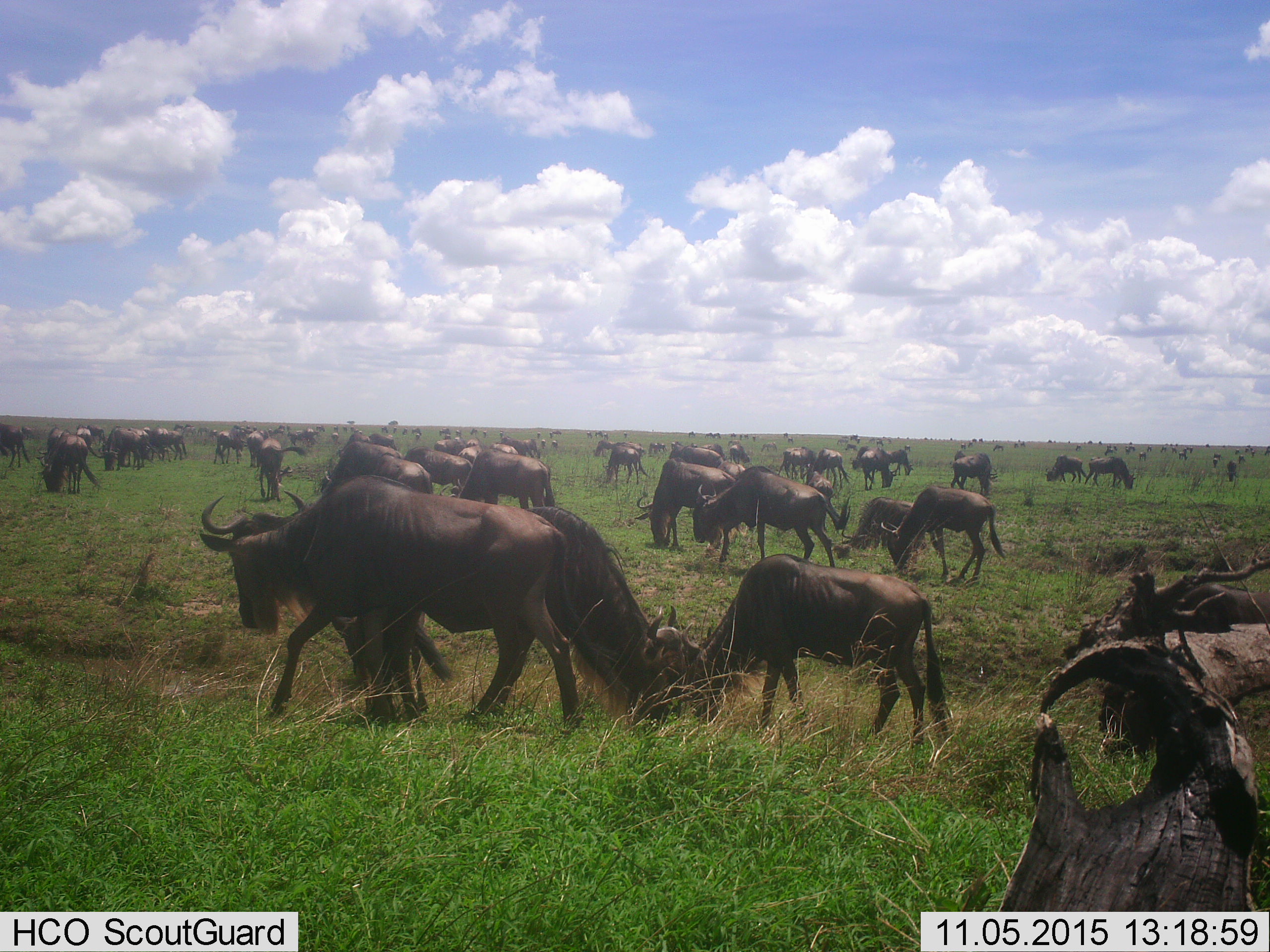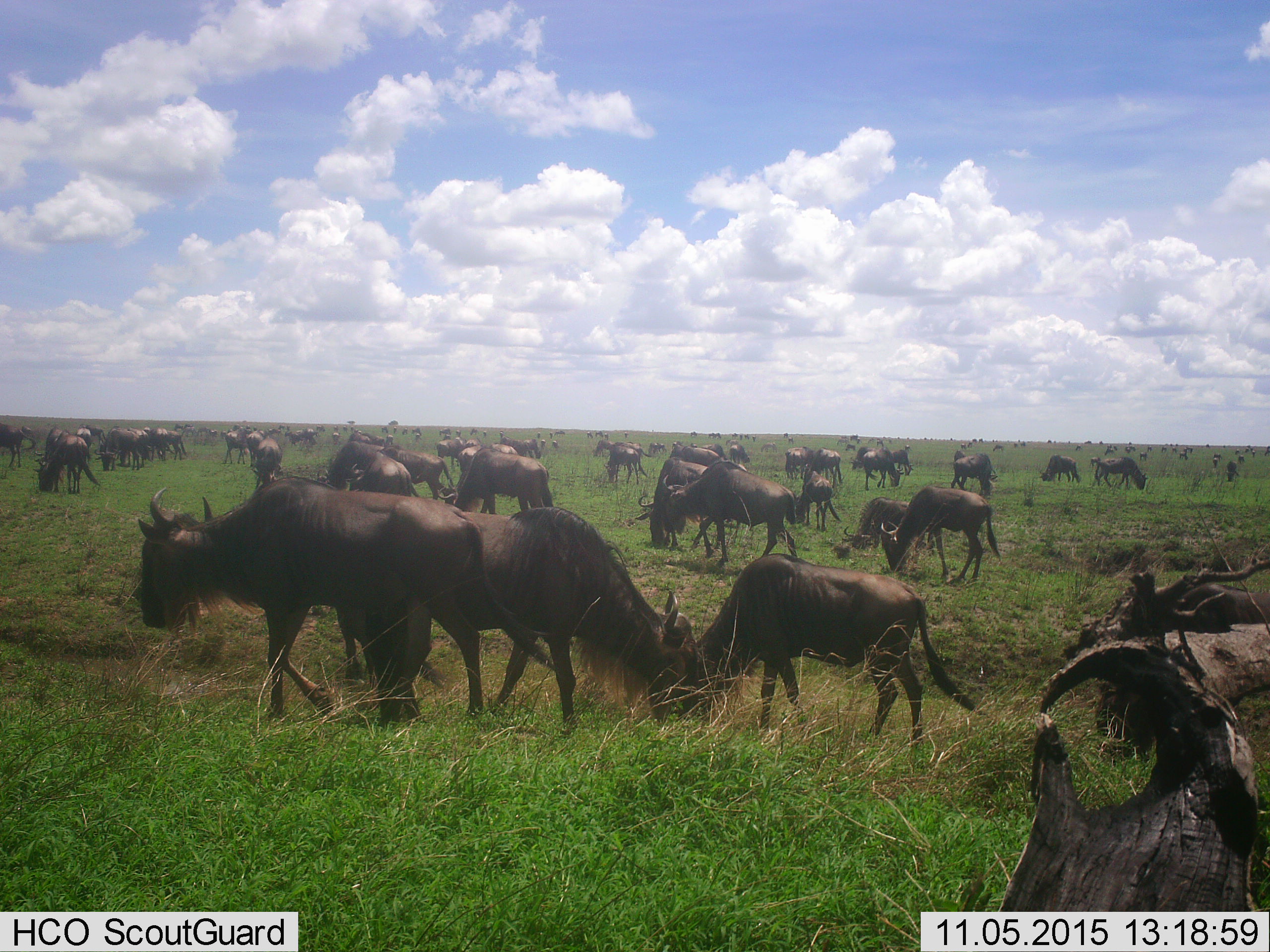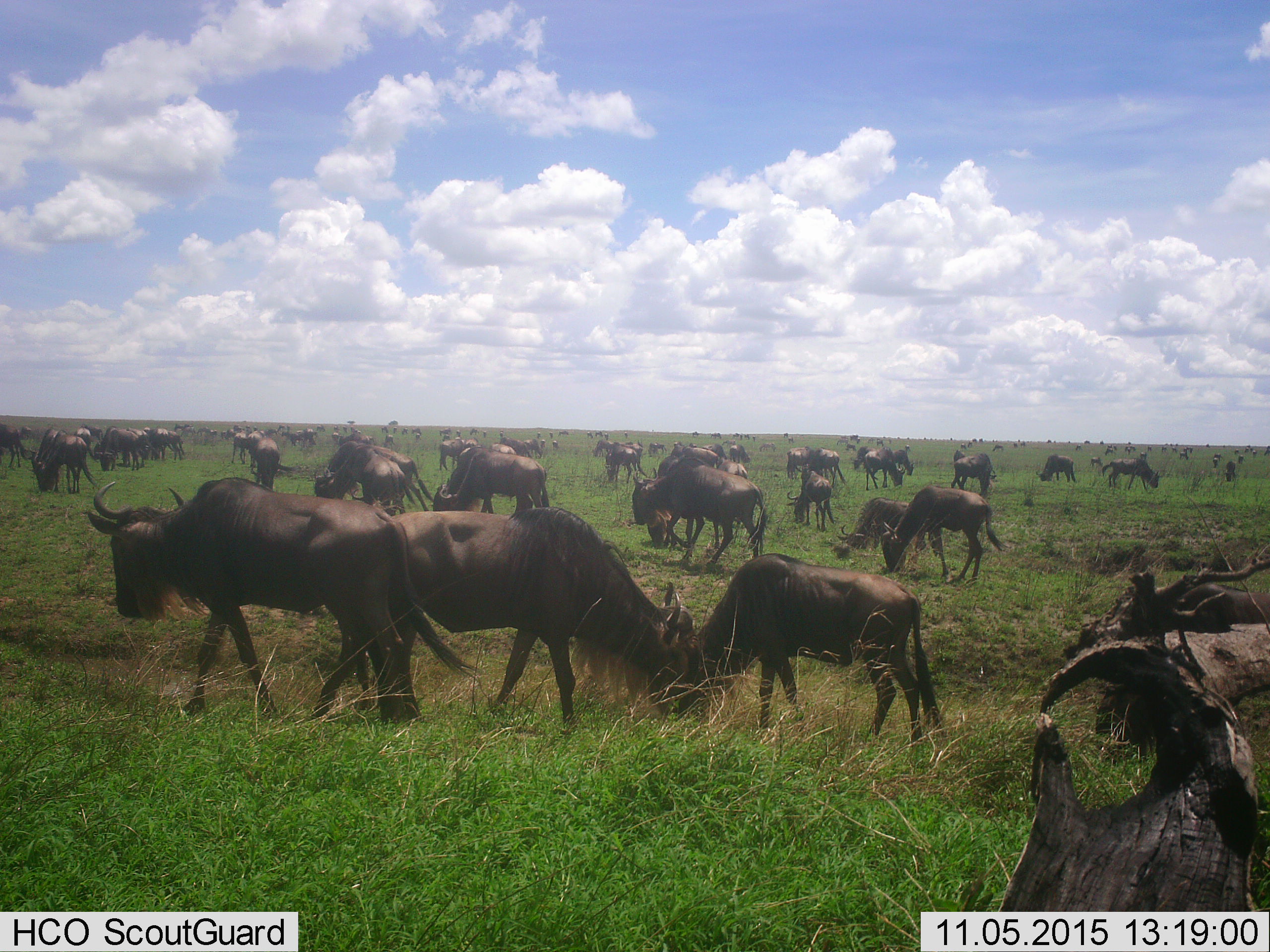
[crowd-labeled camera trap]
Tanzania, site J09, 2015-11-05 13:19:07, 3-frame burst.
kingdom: Animalia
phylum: Chordata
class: Mammalia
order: Artiodactyla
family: Bovidae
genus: Connochaetes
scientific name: Connochaetes taurinus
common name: blue wildebeest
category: wildebeest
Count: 51+.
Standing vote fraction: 50%.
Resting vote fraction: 0%.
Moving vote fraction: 70%.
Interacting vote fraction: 0%.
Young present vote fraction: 20%.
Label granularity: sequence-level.